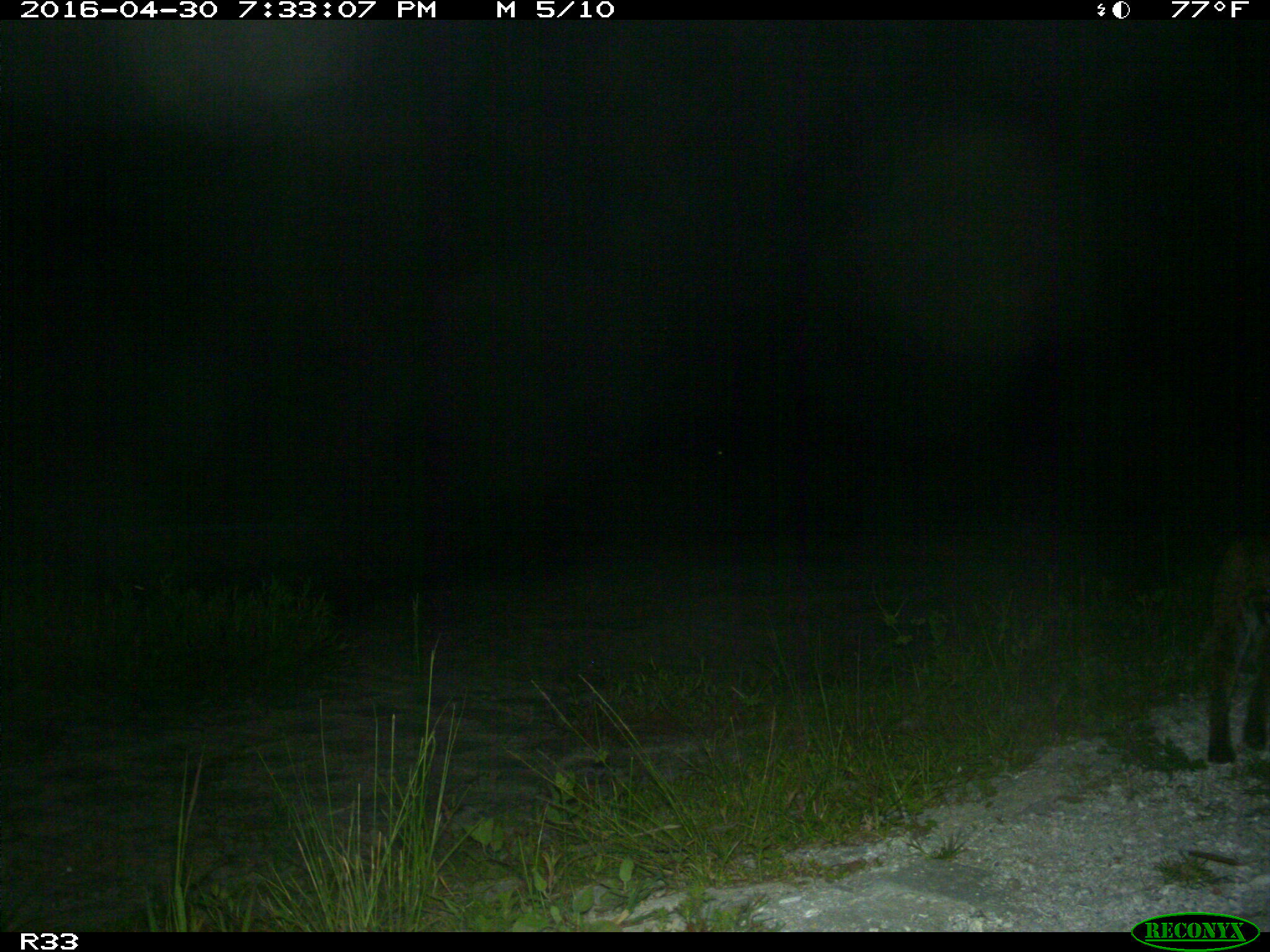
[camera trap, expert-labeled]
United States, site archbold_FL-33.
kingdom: Animalia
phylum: Chordata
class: Mammalia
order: Carnivora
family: Felidae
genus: Lynx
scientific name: Lynx rufus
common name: bobcat